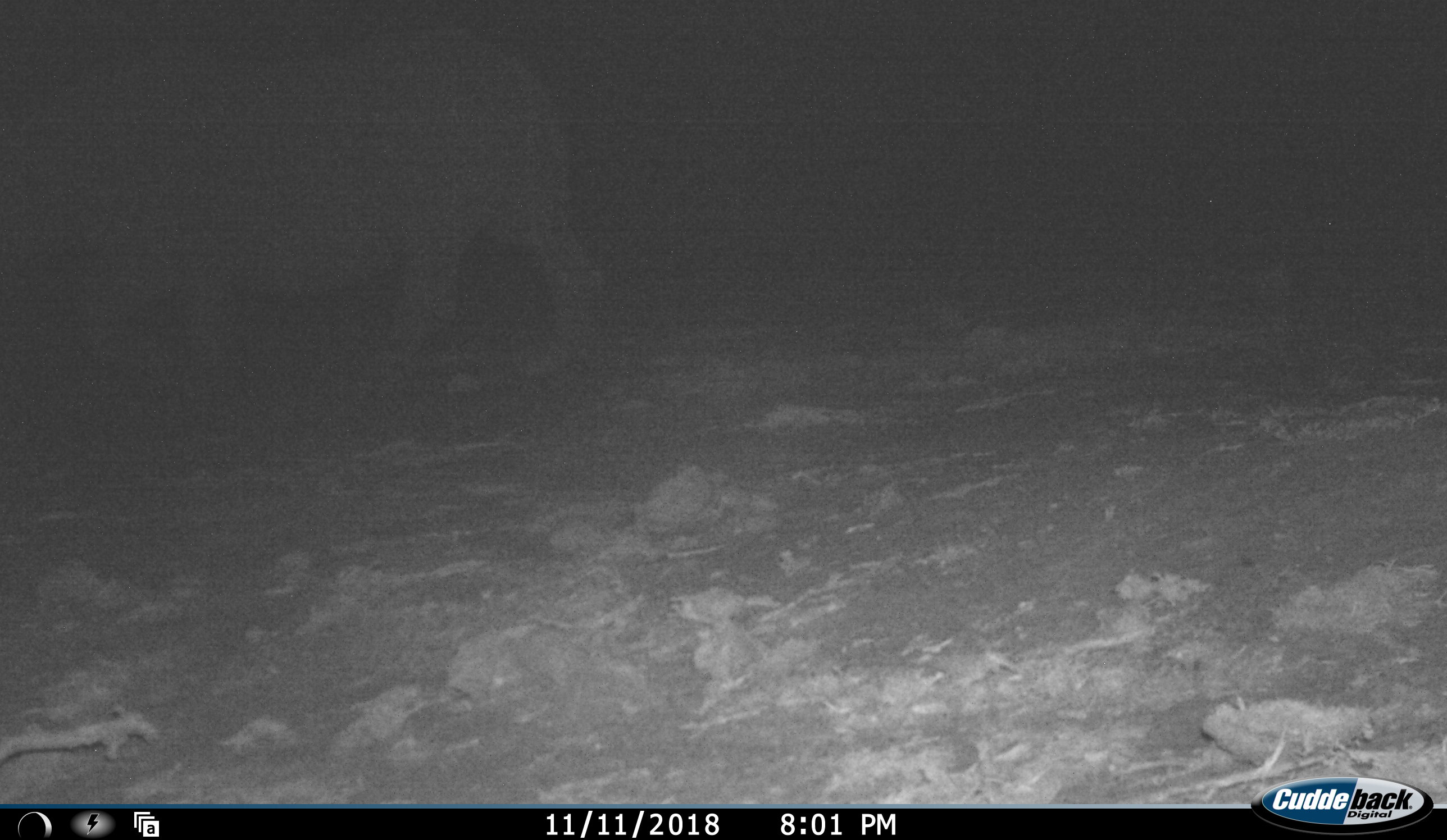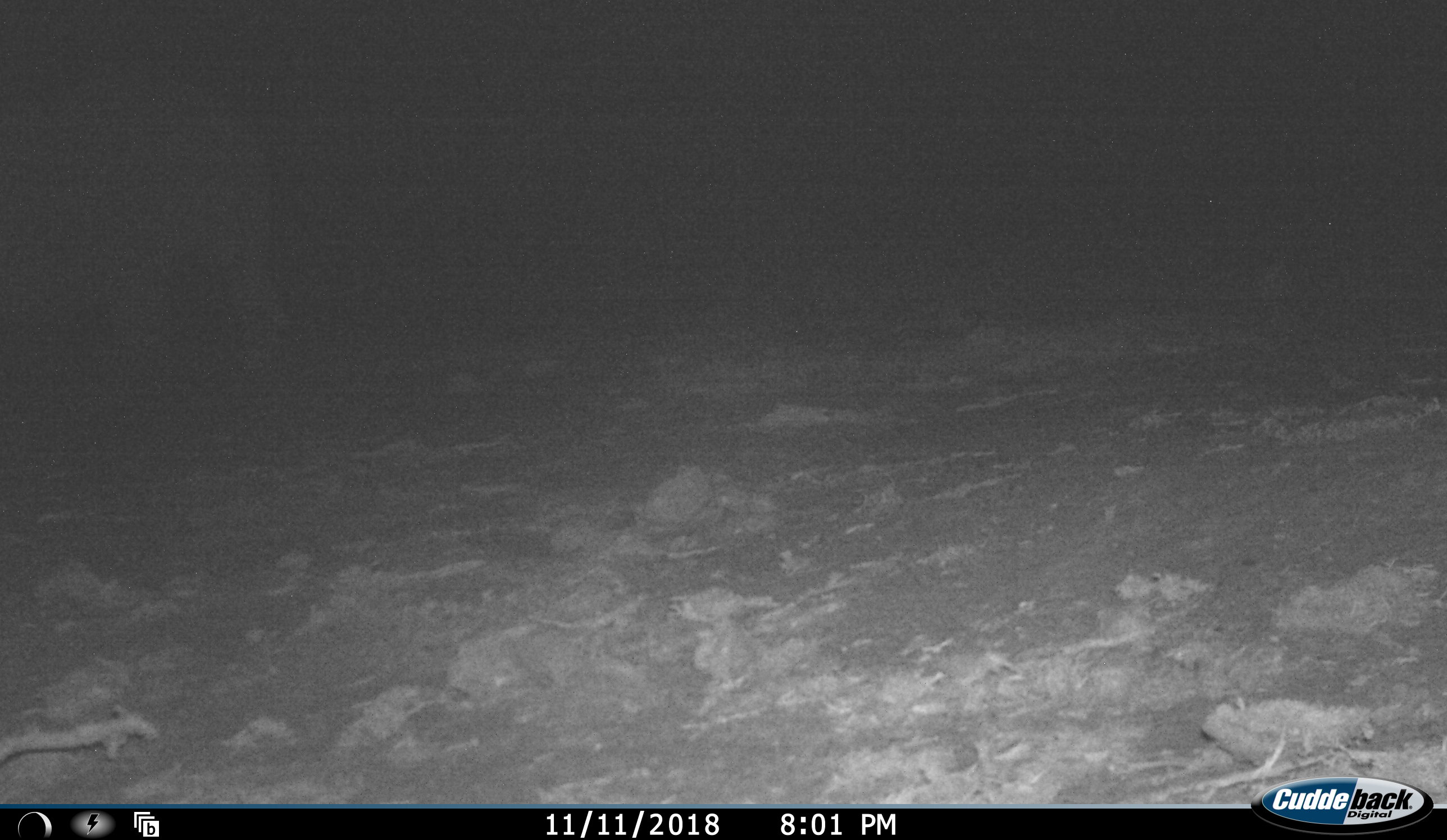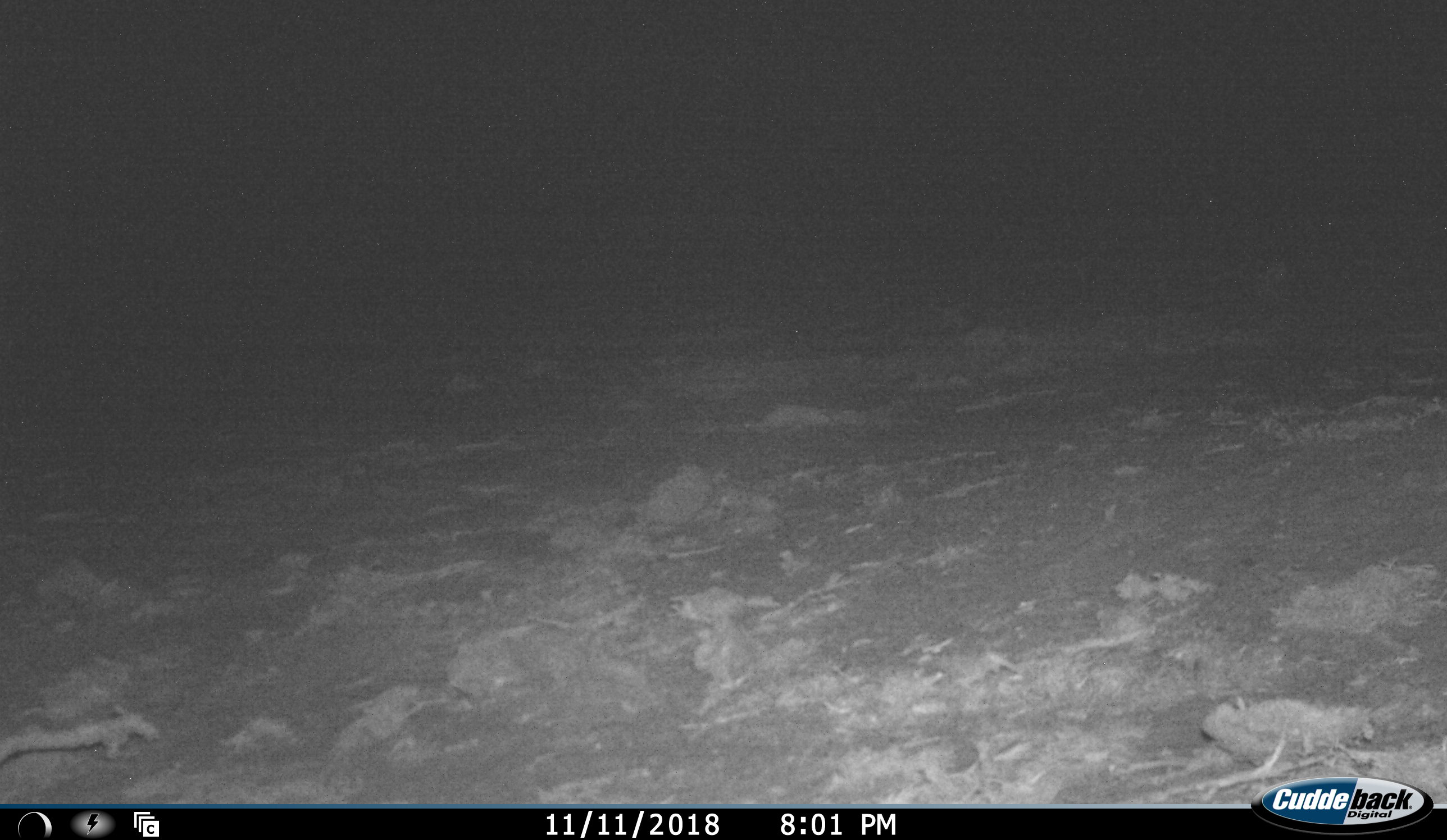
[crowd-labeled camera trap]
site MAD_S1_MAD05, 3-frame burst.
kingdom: Animalia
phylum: Chordata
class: Mammalia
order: Perissodactyla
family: Rhinocerotidae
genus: Ceratotherium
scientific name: Ceratotherium simum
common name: white rhinoceros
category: rhinoceroswhite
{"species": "rhinoceroswhite (white rhinoceros) (Ceratotherium simum)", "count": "1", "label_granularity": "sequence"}